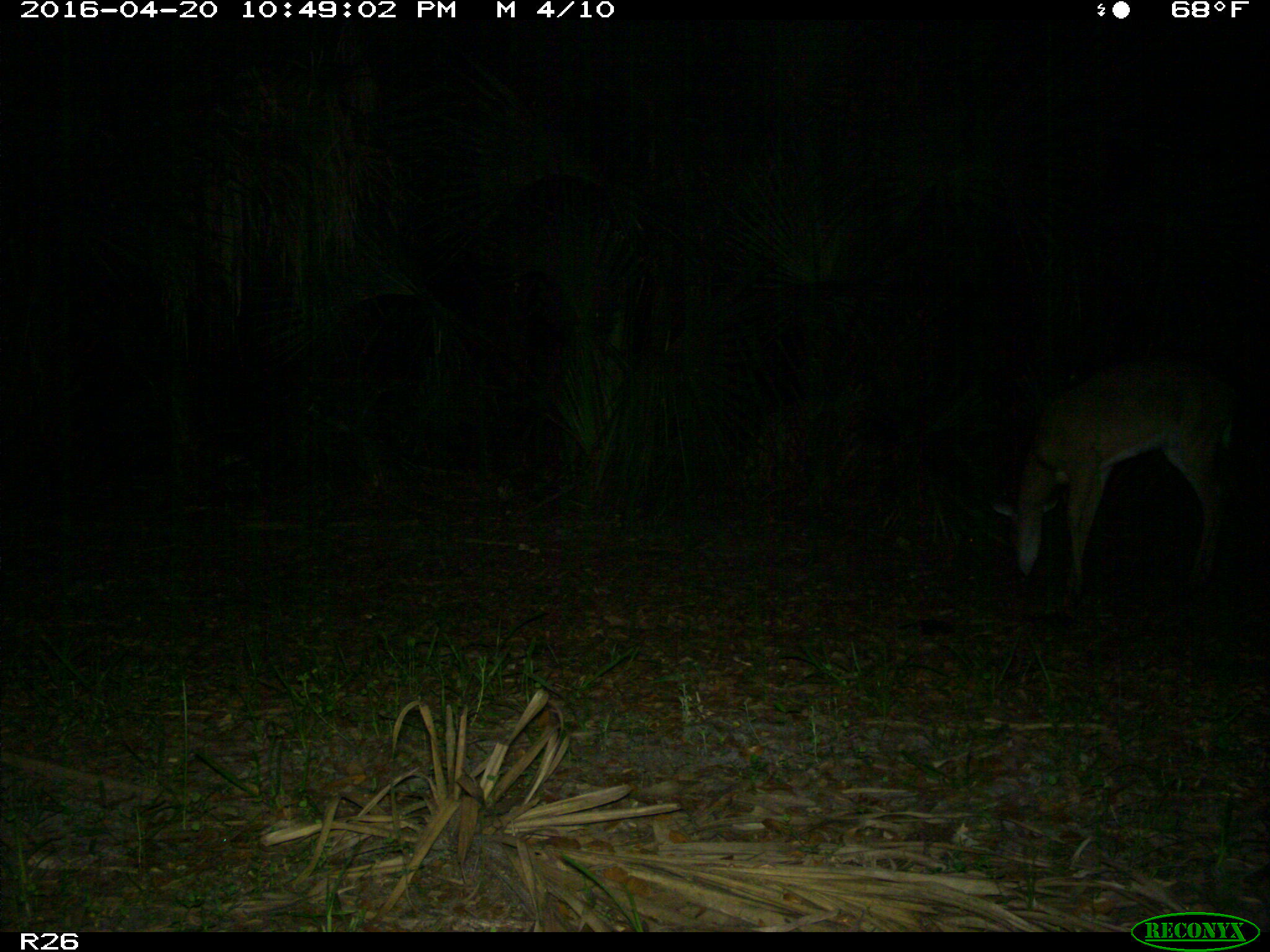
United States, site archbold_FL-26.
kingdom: Animalia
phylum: Chordata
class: Mammalia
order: Artiodactyla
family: Cervidae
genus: Odocoileus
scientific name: Odocoileus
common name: deer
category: unidentified deer